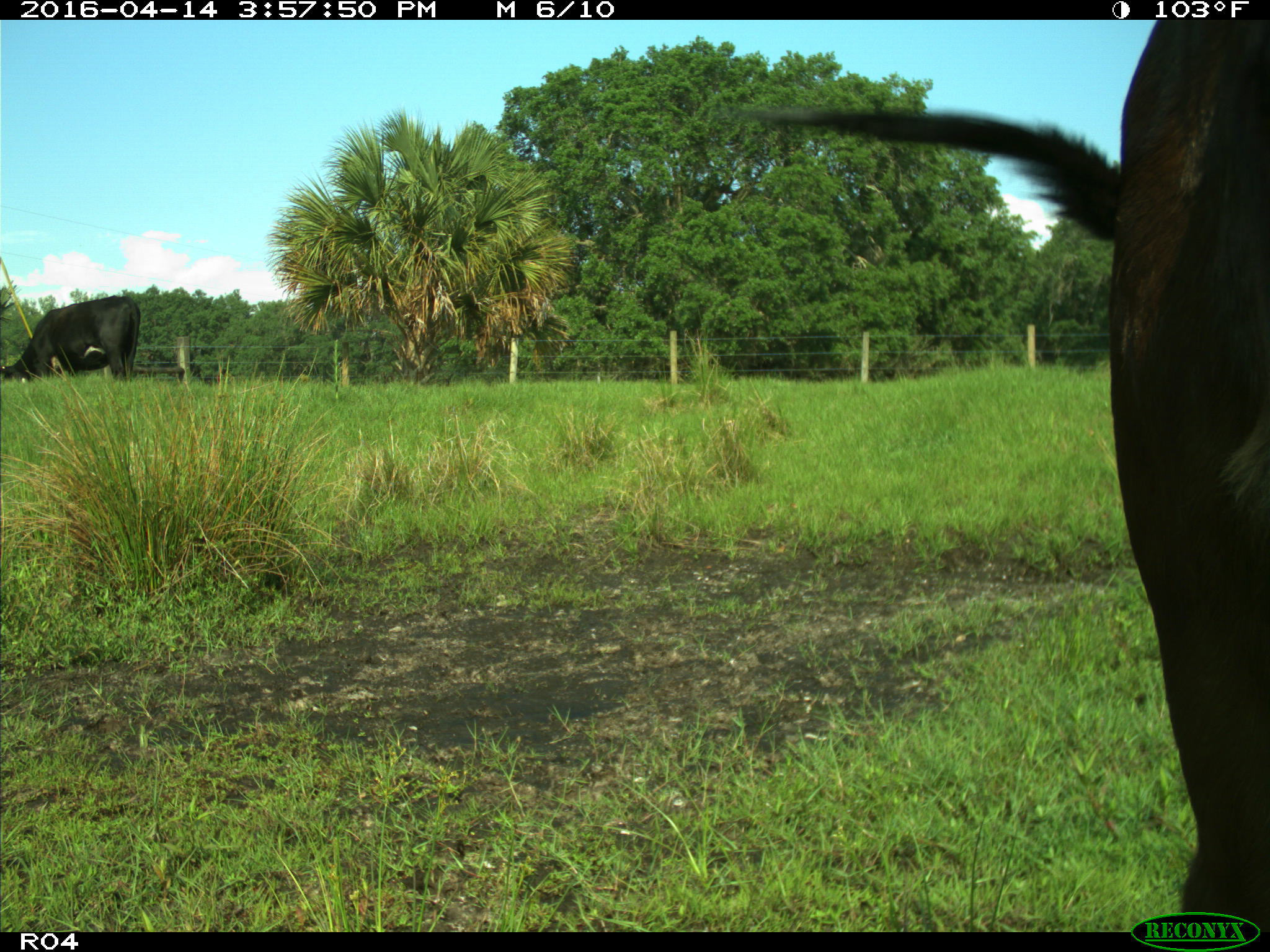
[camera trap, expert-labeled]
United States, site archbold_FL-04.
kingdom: Animalia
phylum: Chordata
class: Mammalia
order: Artiodactyla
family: Bovidae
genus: Bos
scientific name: Bos taurus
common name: domestic cow